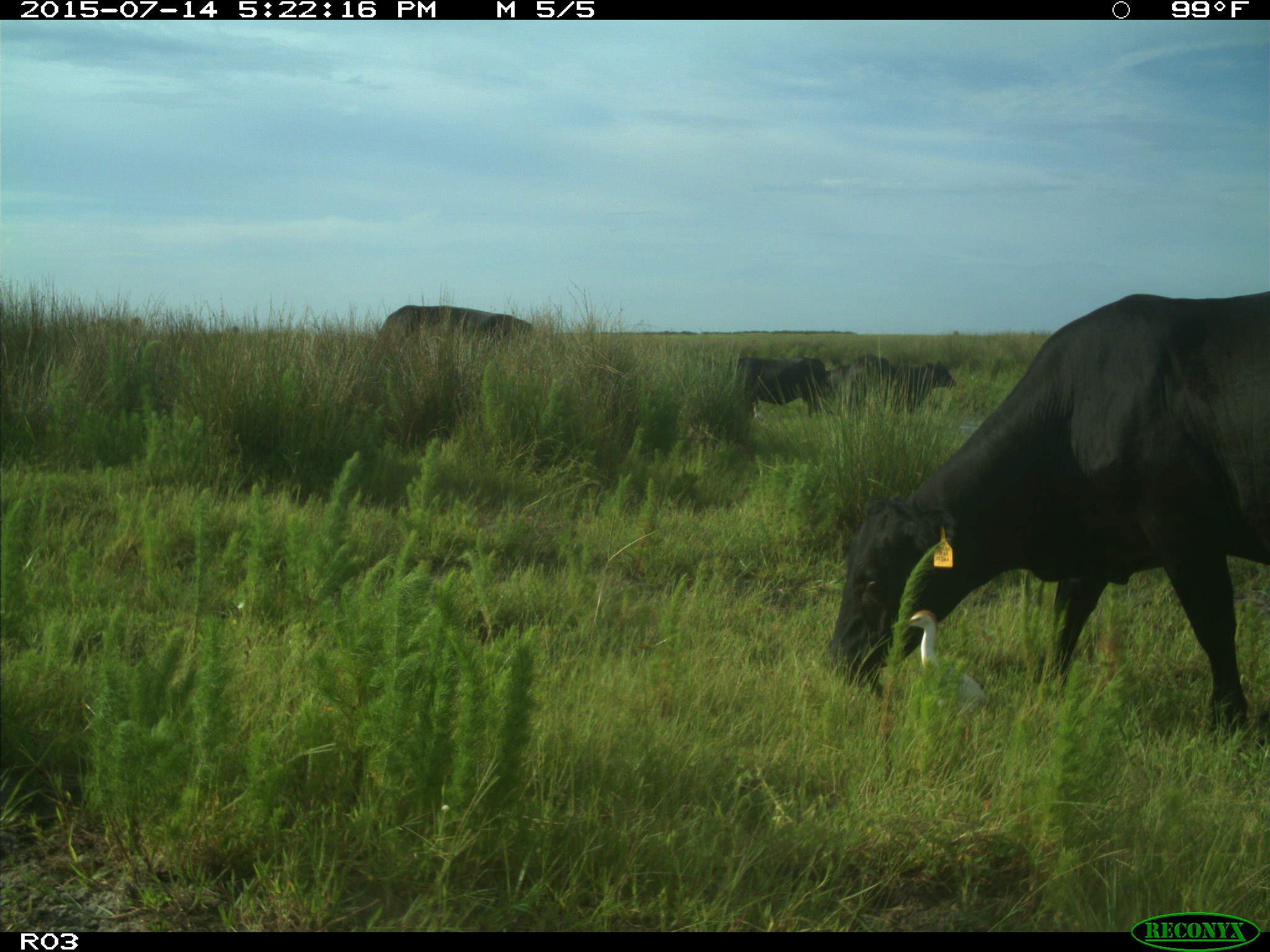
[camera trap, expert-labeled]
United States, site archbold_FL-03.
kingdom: Animalia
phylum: Chordata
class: Mammalia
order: Artiodactyla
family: Bovidae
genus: Bos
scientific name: Bos taurus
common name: domestic cow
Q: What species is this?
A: Bos taurus (domestic cow).